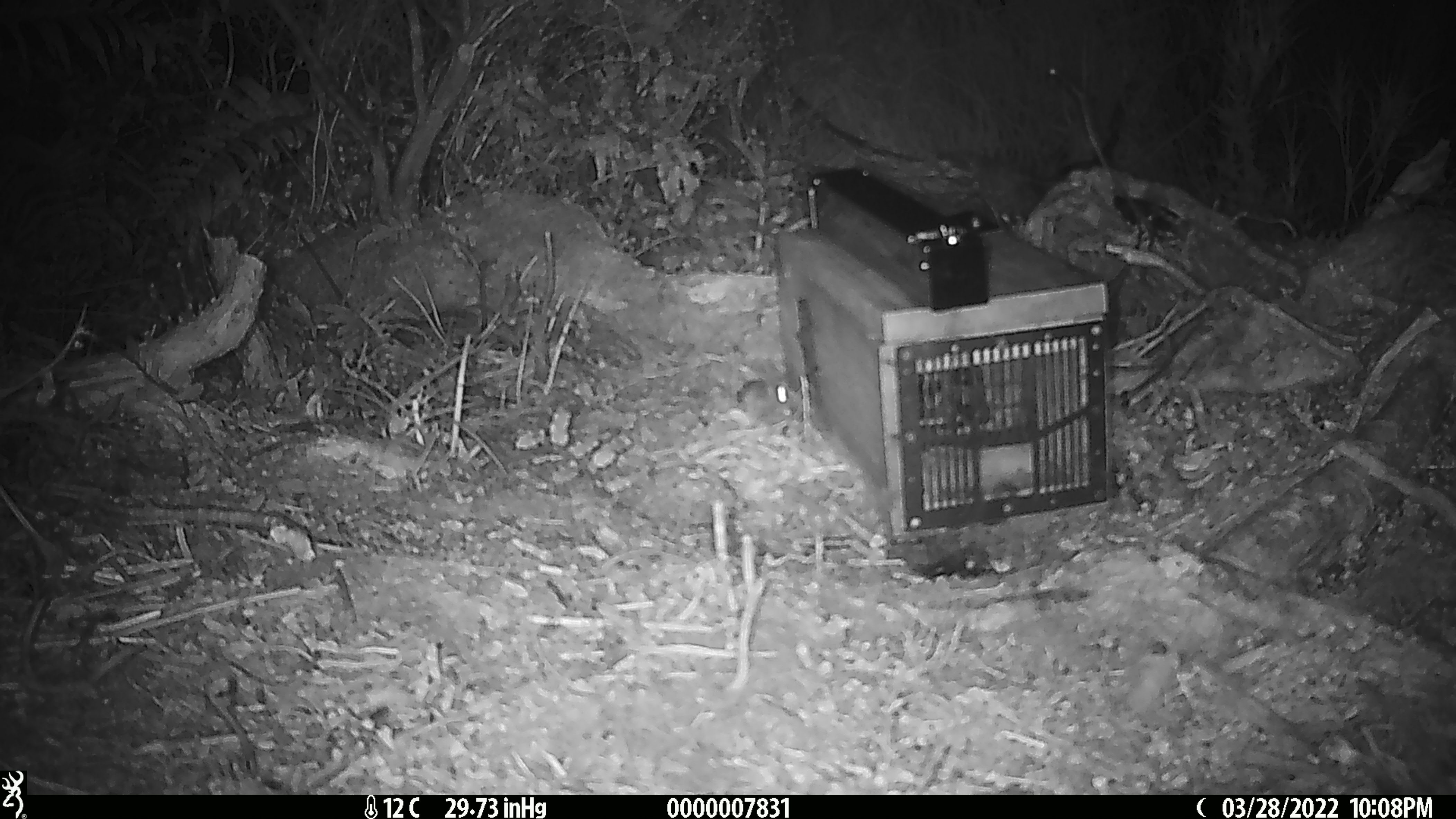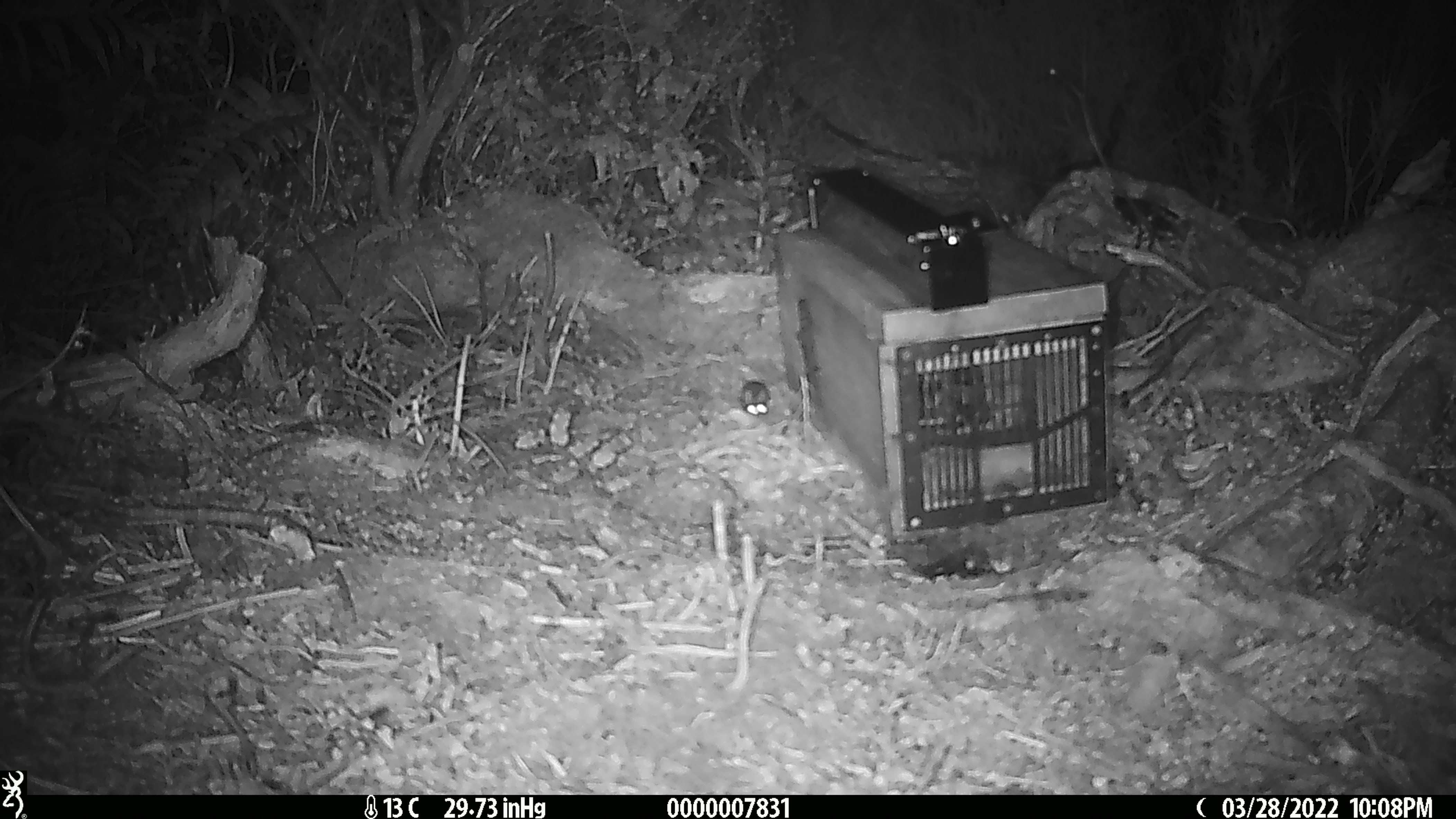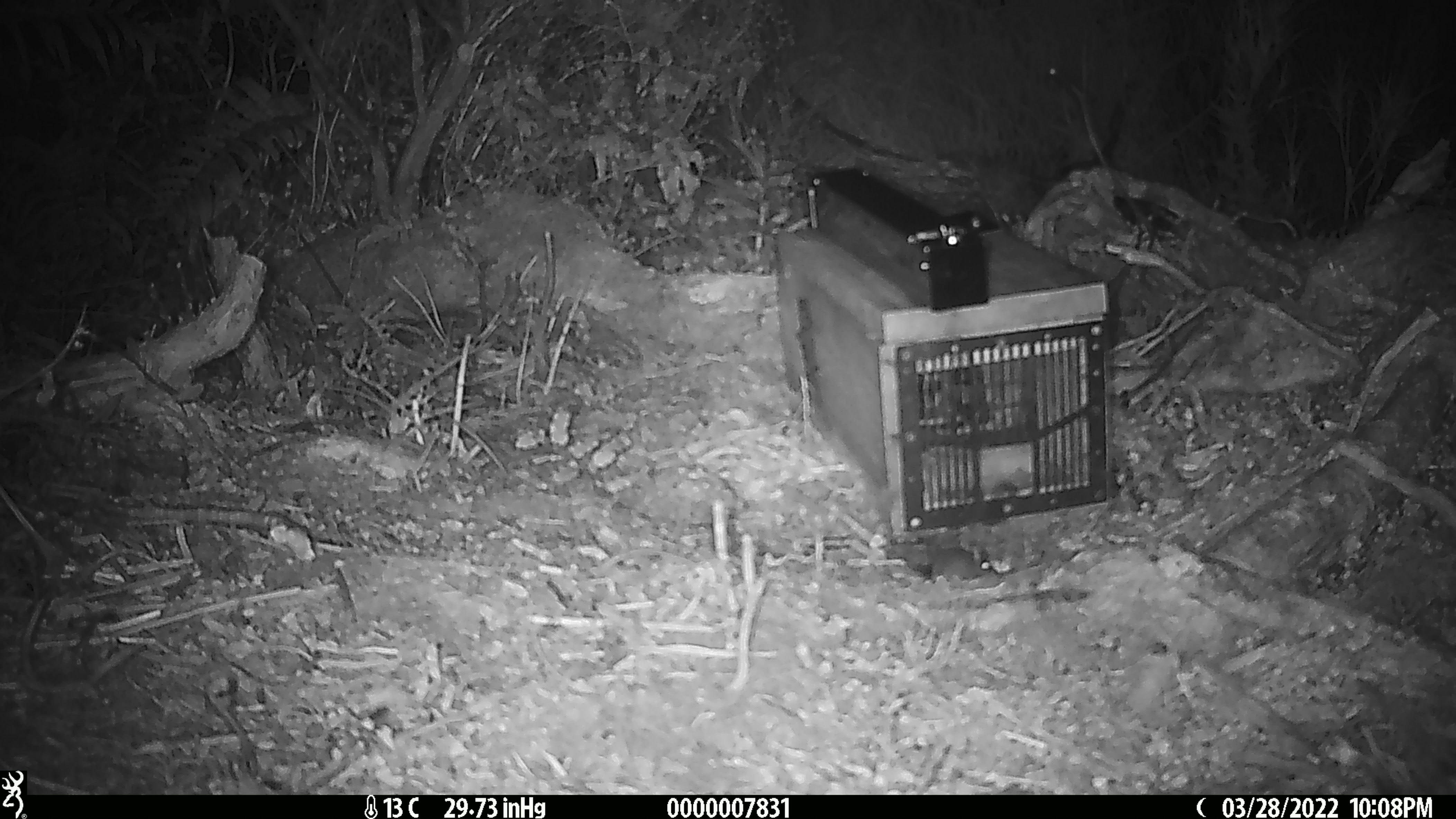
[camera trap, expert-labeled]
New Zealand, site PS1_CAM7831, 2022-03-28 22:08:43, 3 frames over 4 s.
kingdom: Animalia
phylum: Chordata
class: Mammalia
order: Rodentia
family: Muridae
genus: Mus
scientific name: Mus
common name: mouse